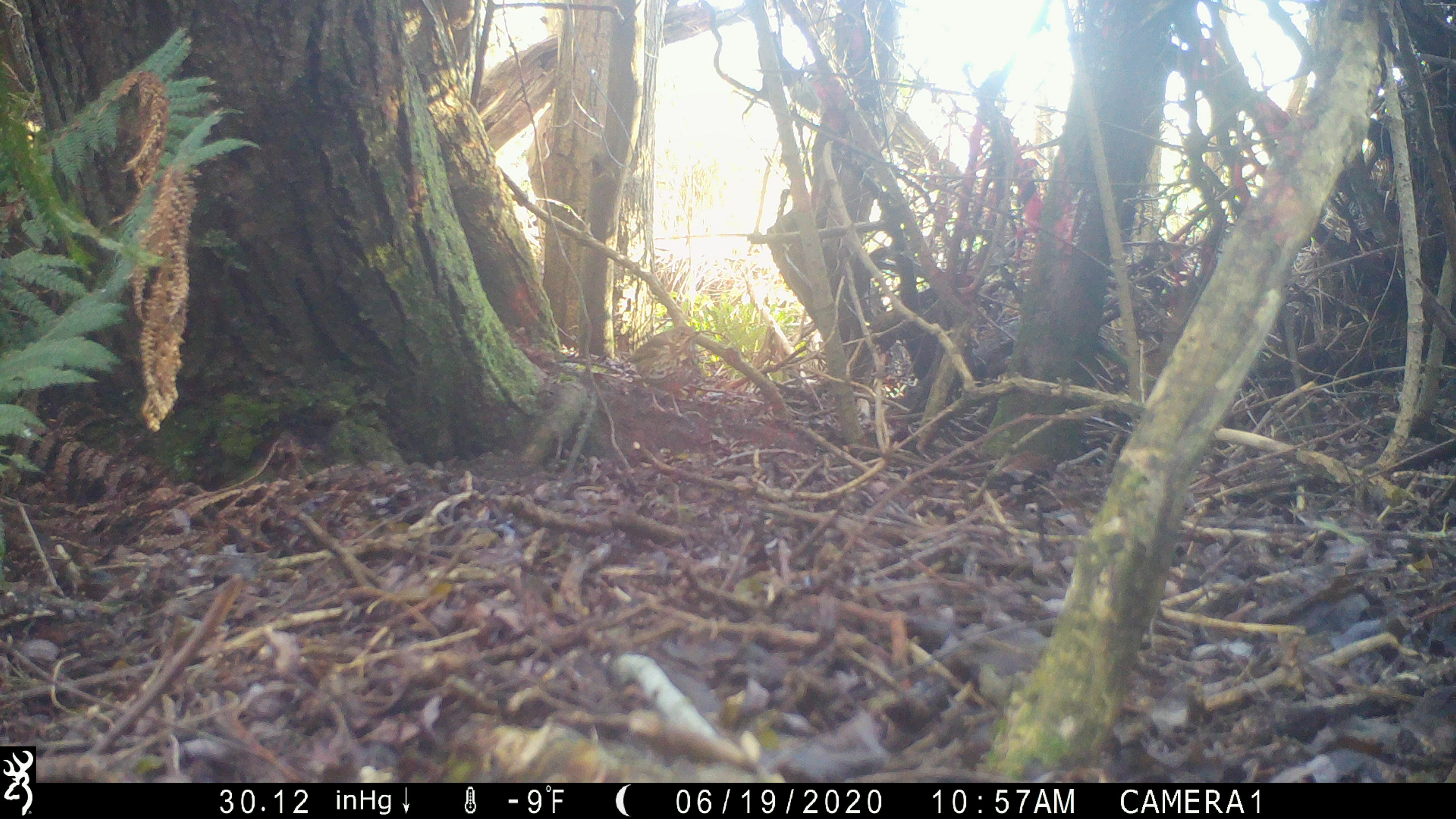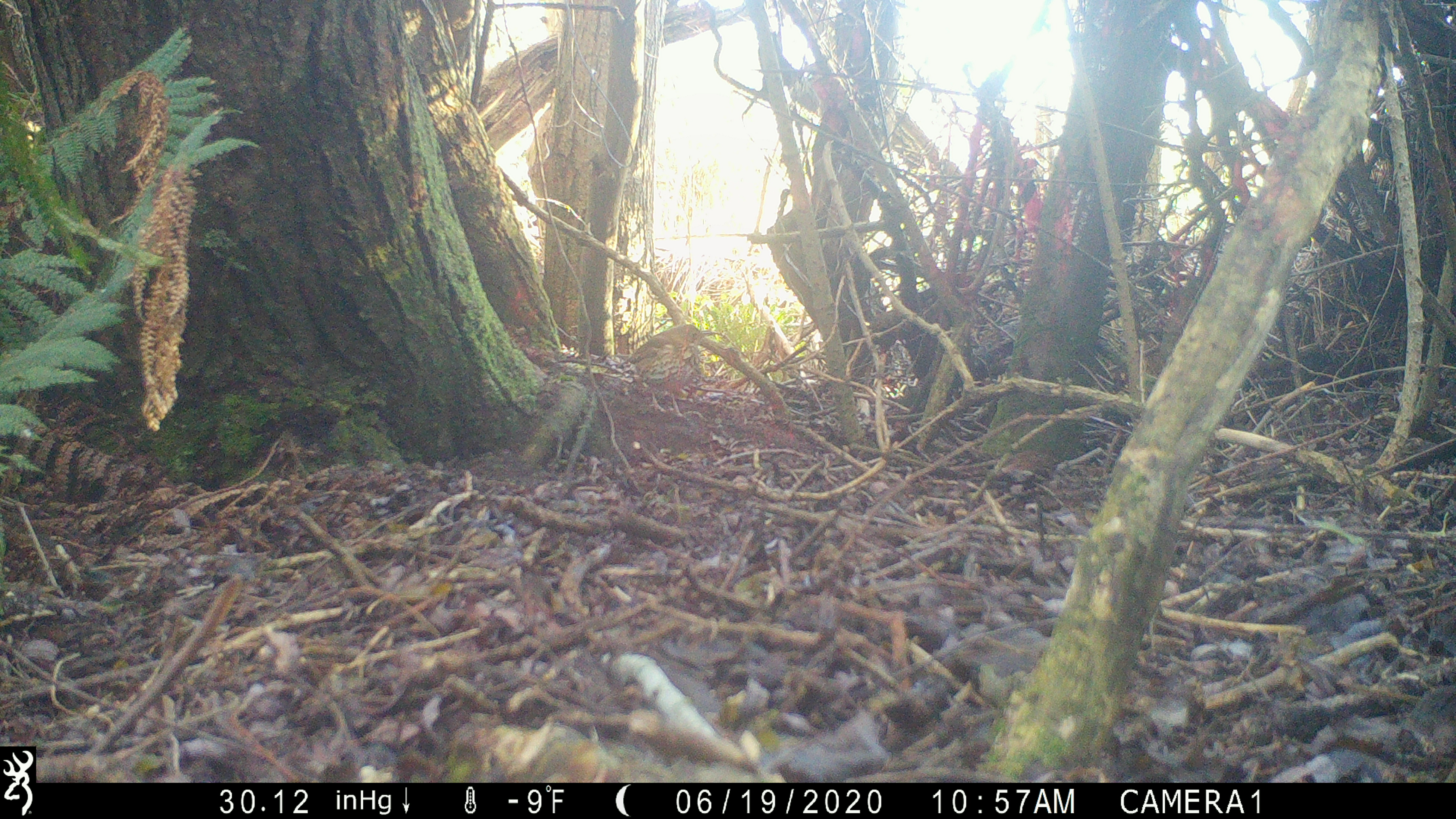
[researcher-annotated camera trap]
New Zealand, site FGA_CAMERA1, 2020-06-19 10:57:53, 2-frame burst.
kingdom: Animalia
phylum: Chordata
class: Aves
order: Passeriformes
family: Turdidae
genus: Turdus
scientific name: Turdus philomelos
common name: song thrush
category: thrush